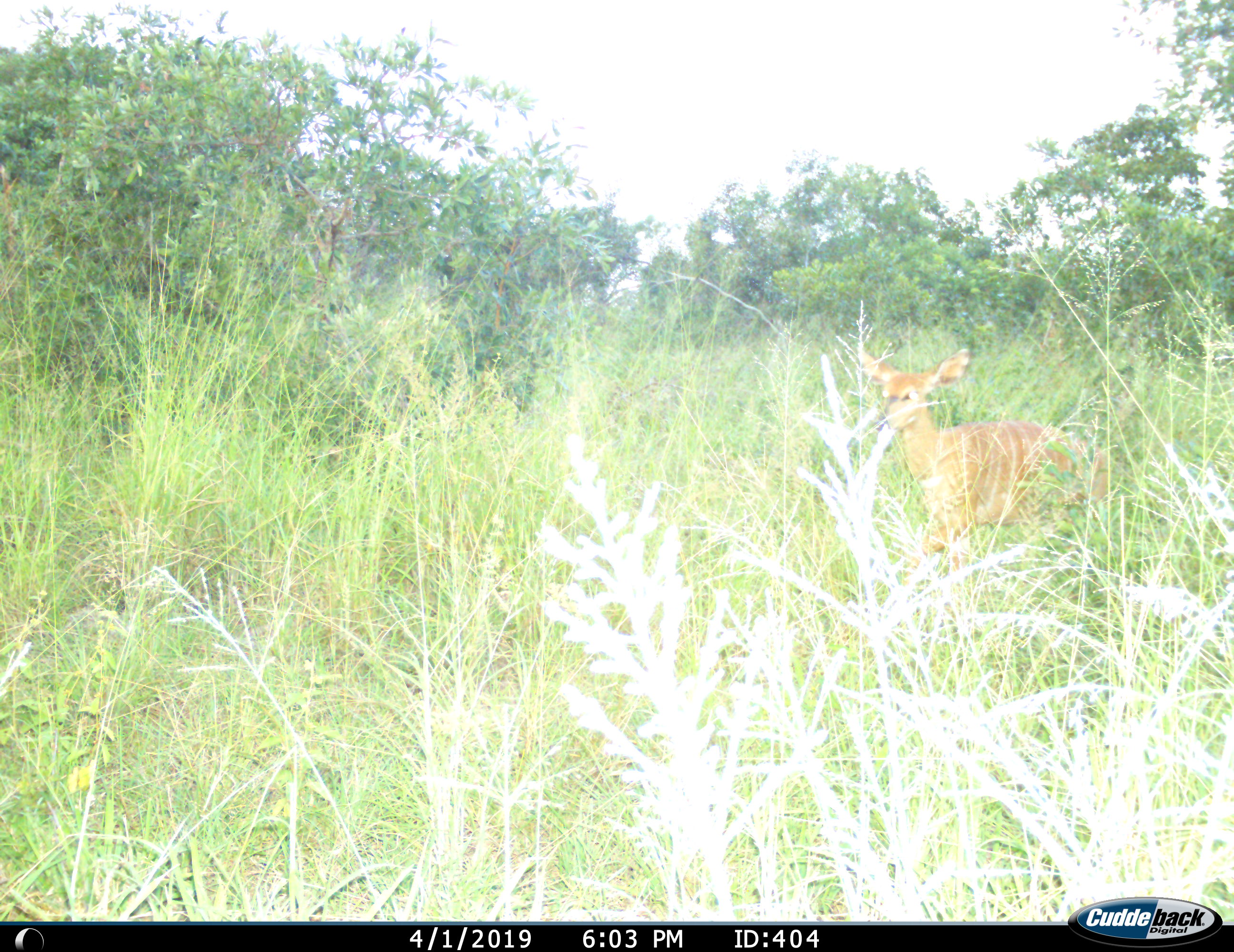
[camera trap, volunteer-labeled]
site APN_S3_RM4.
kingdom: Animalia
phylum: Chordata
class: Mammalia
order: Artiodactyla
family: Bovidae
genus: Tragelaphus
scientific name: Tragelaphus angasii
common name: nyala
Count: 1.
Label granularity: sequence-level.